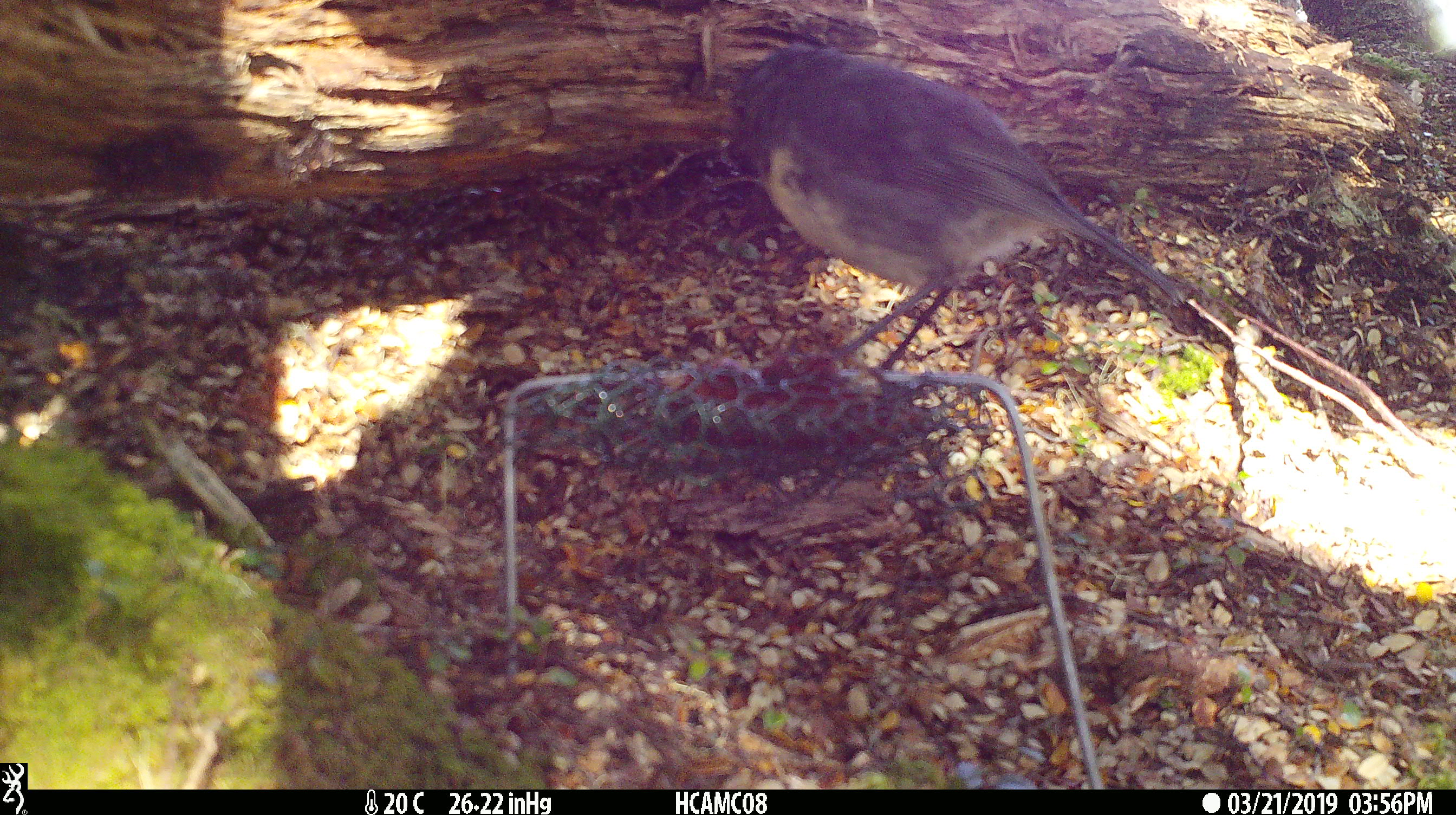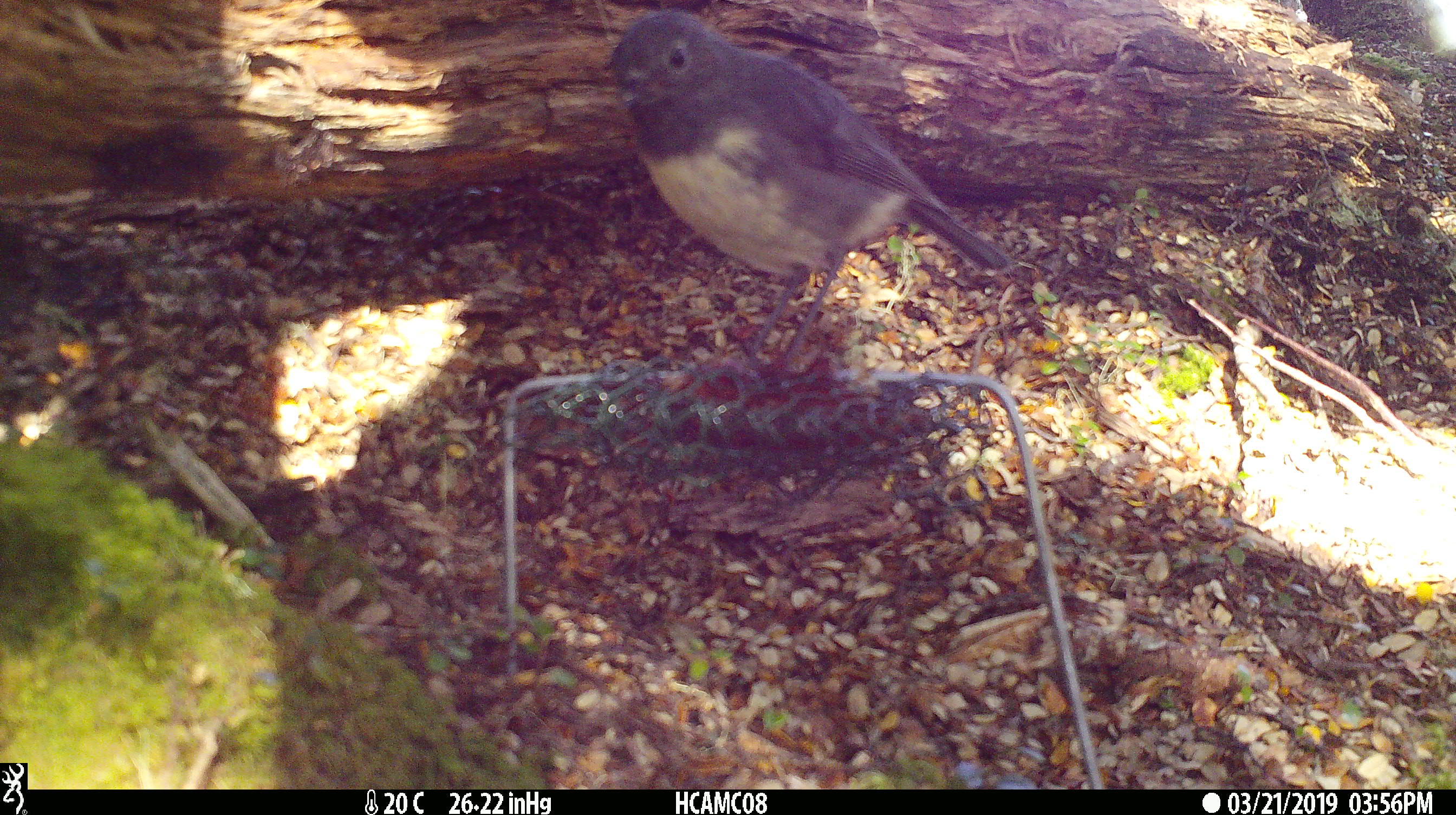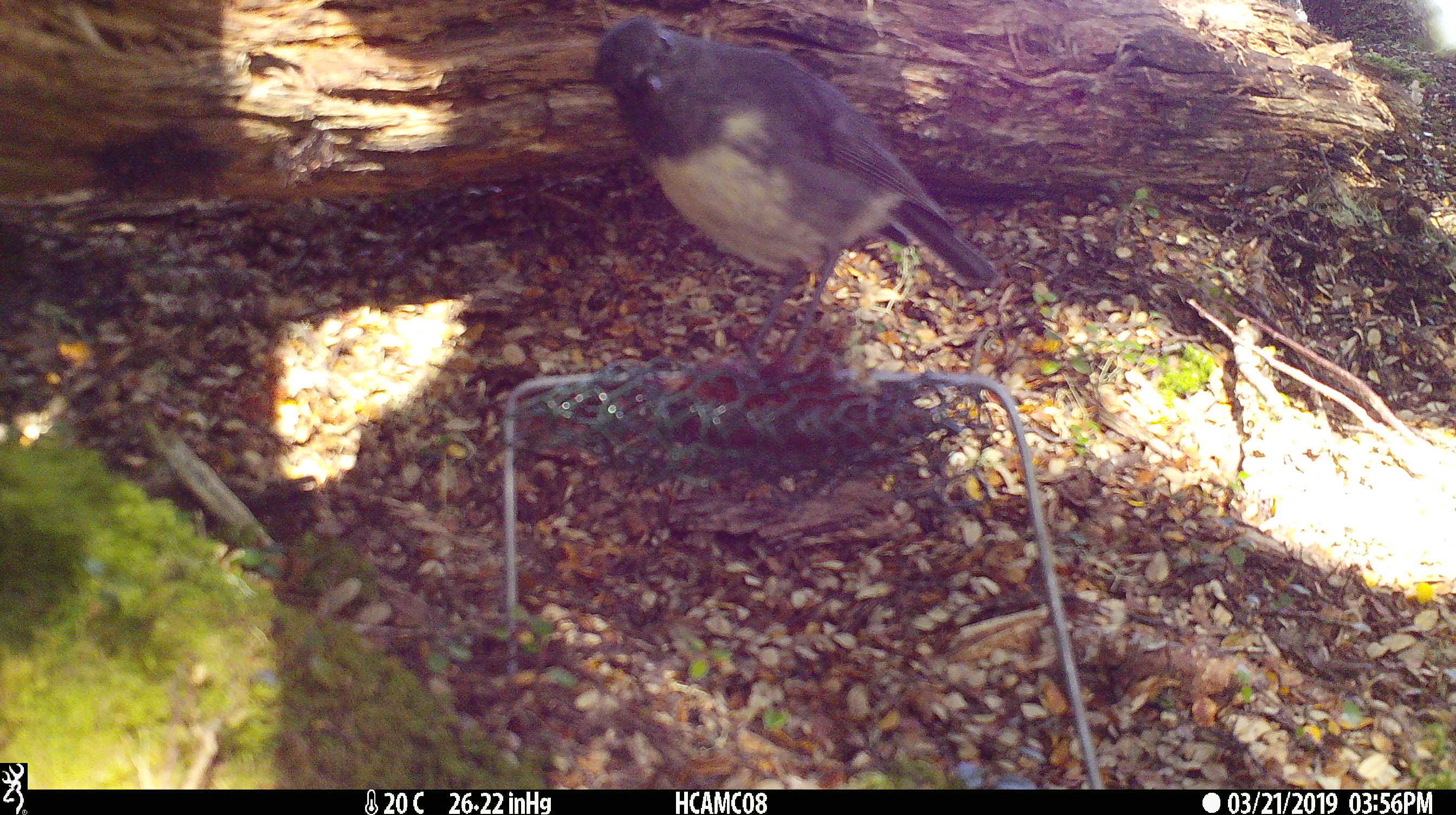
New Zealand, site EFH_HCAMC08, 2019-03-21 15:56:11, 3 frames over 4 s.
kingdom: Animalia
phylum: Chordata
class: Aves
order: Passeriformes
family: Petroicidae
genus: Petroica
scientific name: Petroica australis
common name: new zealand robin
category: robin